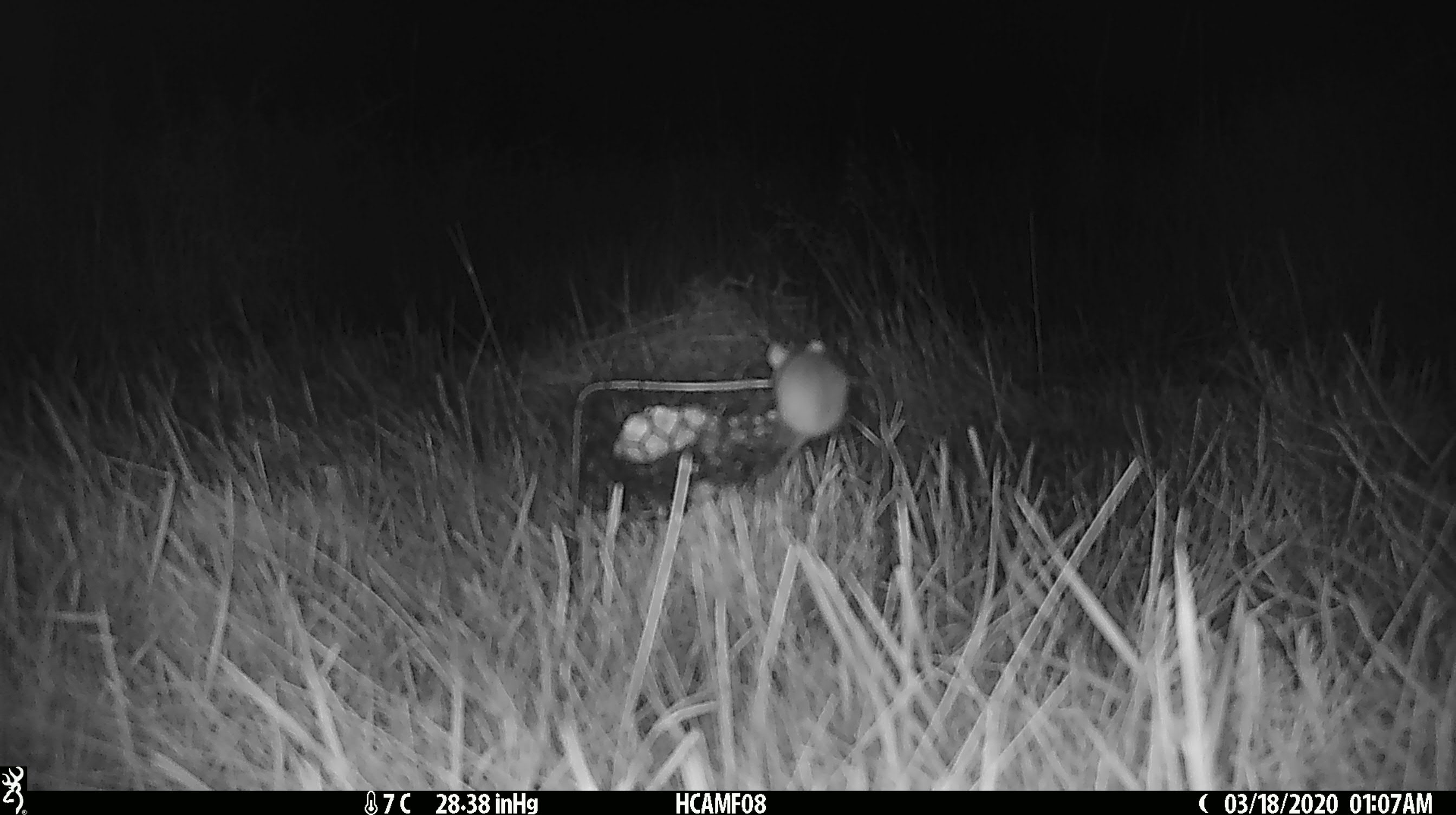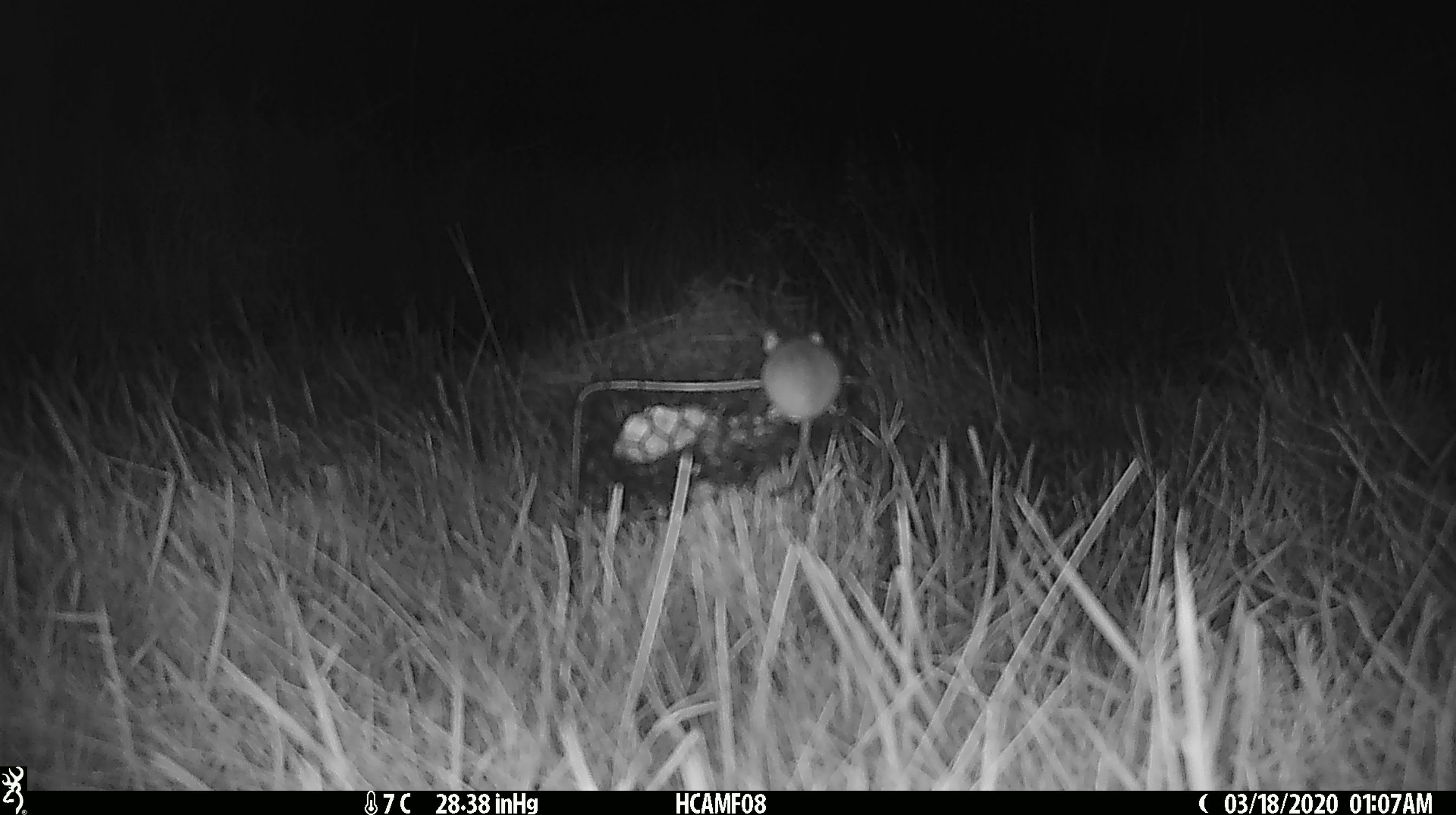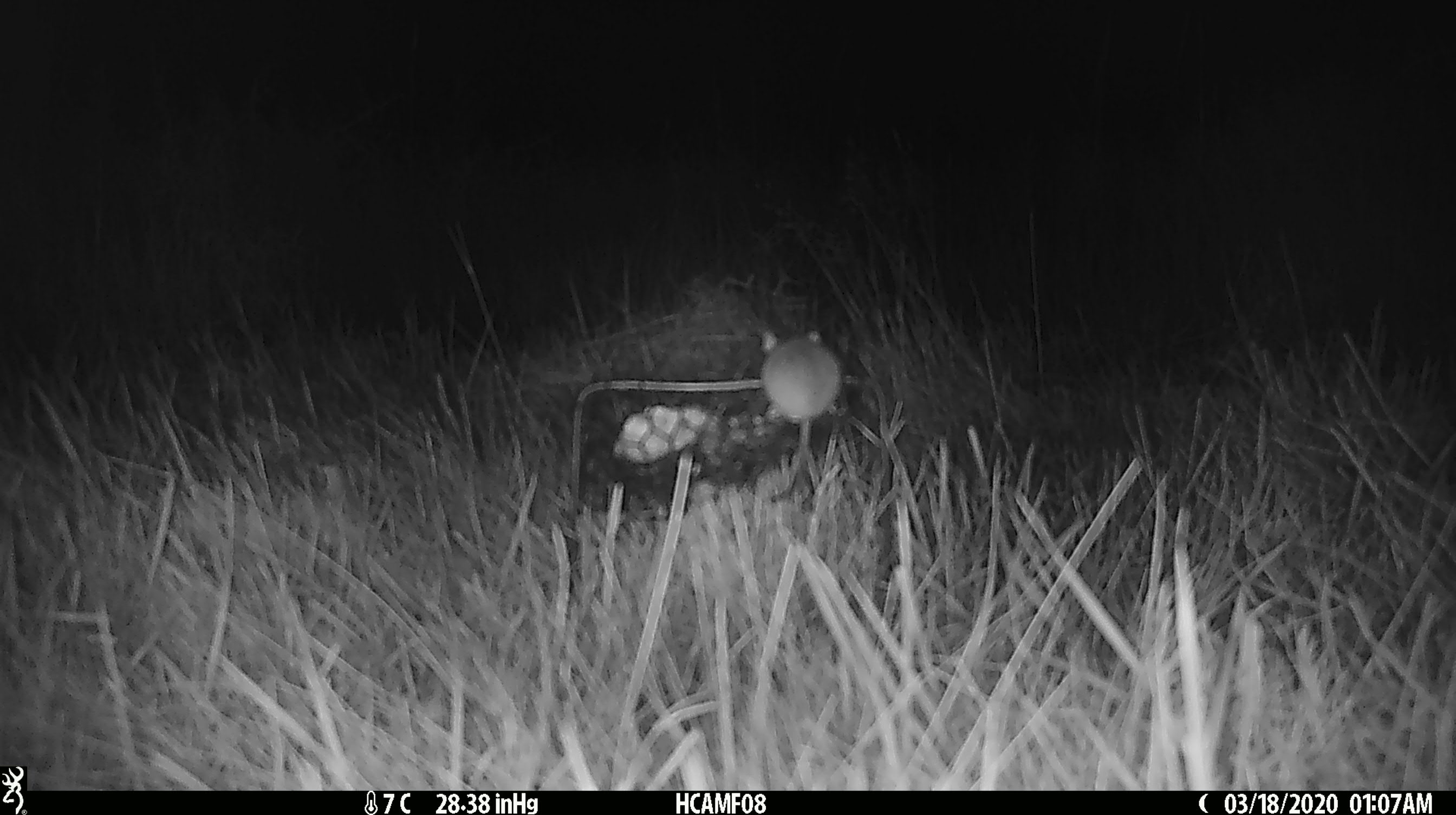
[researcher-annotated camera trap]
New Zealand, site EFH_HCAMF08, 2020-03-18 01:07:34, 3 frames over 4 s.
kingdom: Animalia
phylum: Chordata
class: Mammalia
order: Rodentia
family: Muridae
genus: Mus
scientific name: Mus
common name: mouse